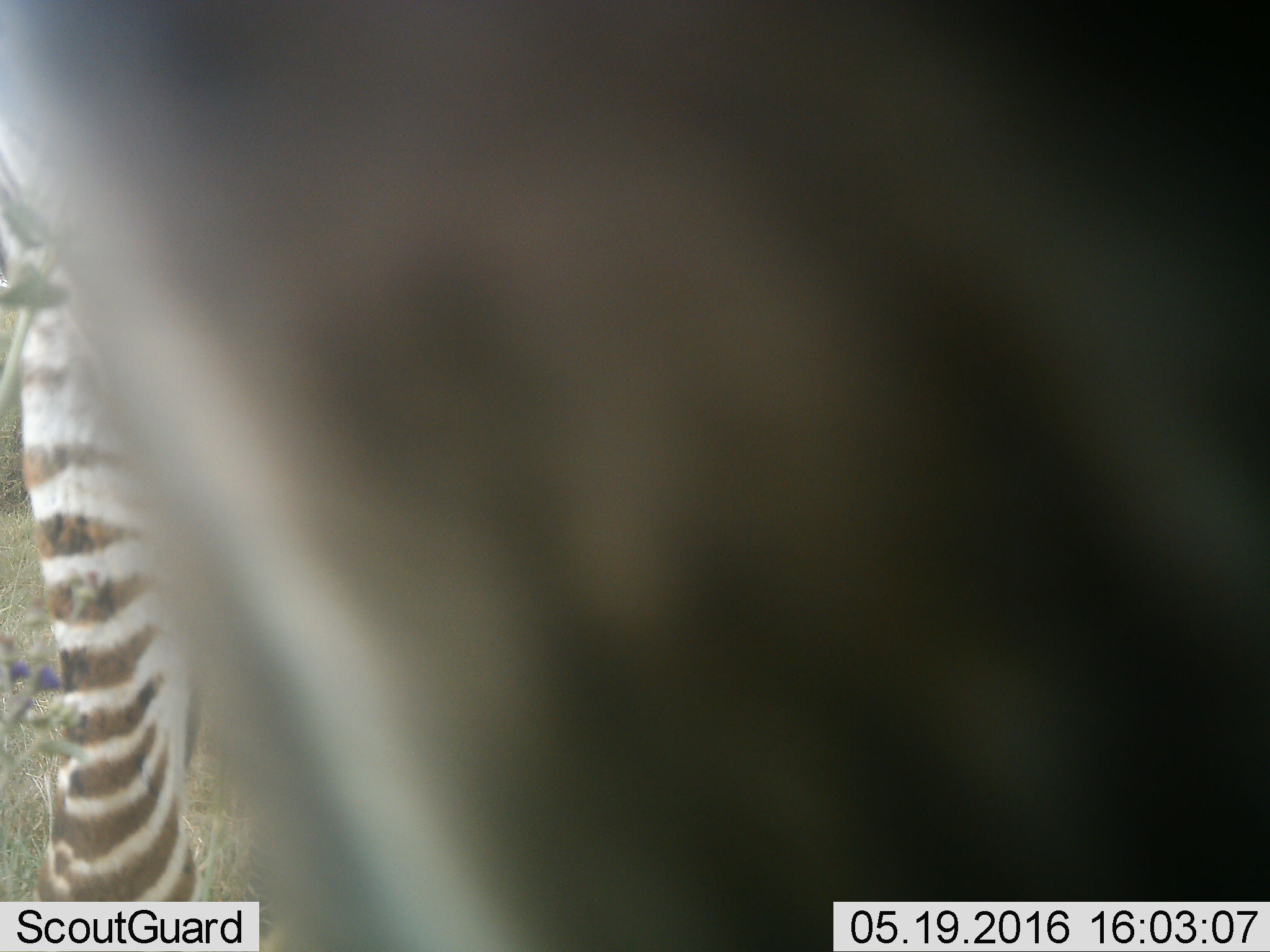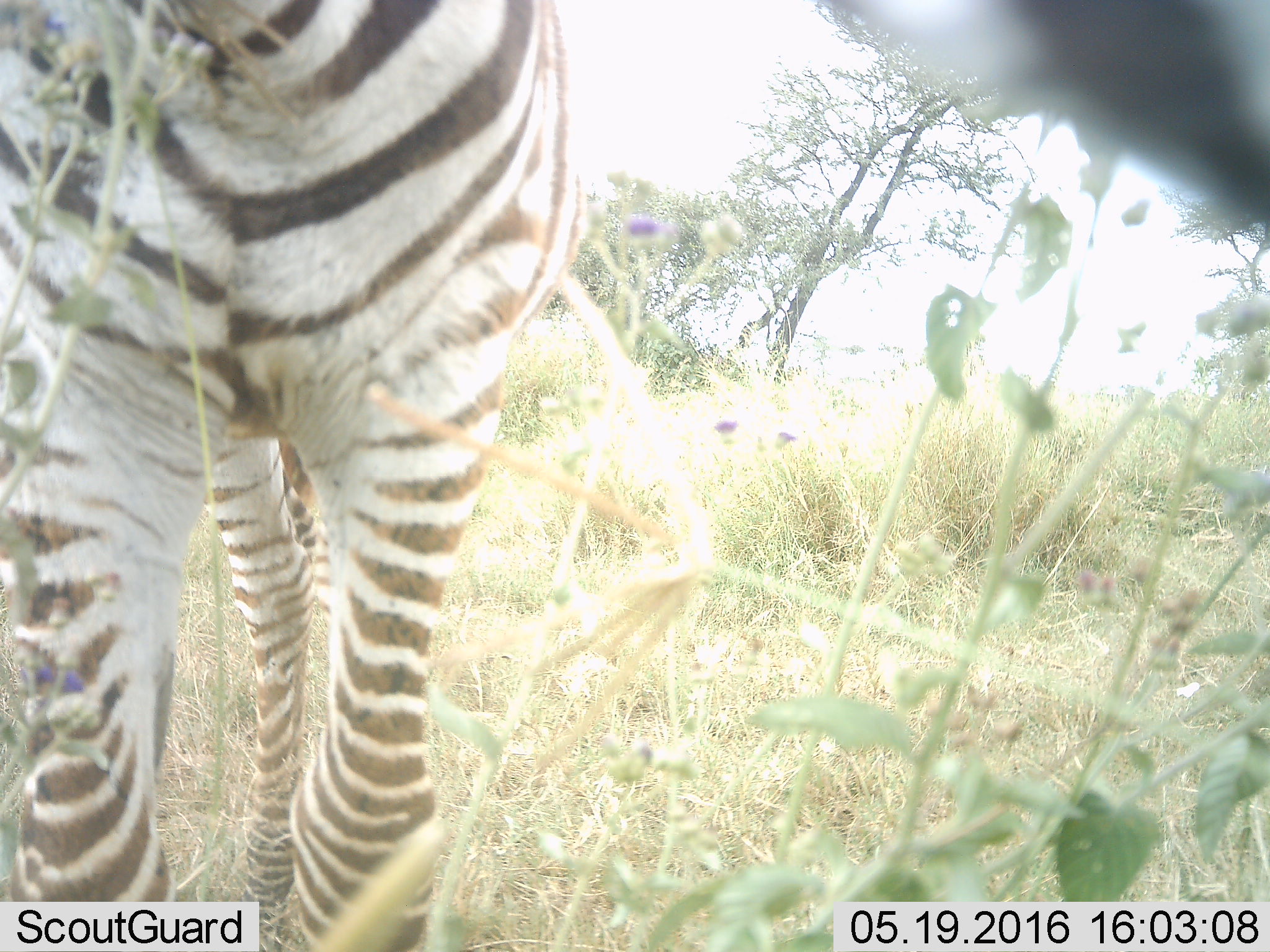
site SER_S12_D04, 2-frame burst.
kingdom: Animalia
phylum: Chordata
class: Mammalia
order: Perissodactyla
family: Equidae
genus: Equus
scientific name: Equus quagga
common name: plains zebra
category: zebraplains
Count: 1.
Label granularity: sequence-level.